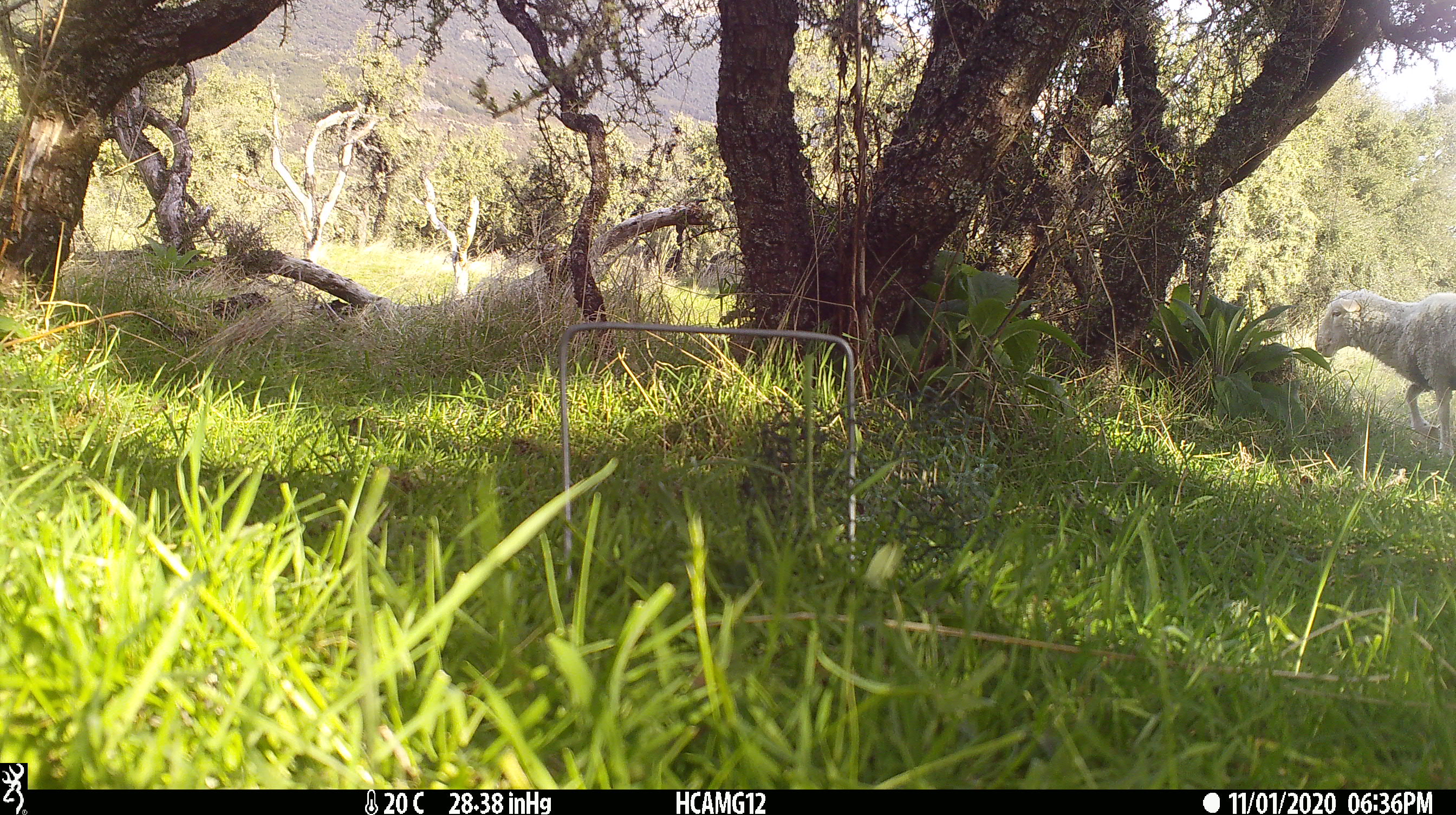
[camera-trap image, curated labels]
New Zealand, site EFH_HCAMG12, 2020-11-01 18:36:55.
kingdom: Animalia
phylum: Chordata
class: Mammalia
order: Artiodactyla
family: Bovidae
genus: Ovis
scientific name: Ovis aries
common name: domestic sheep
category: sheep